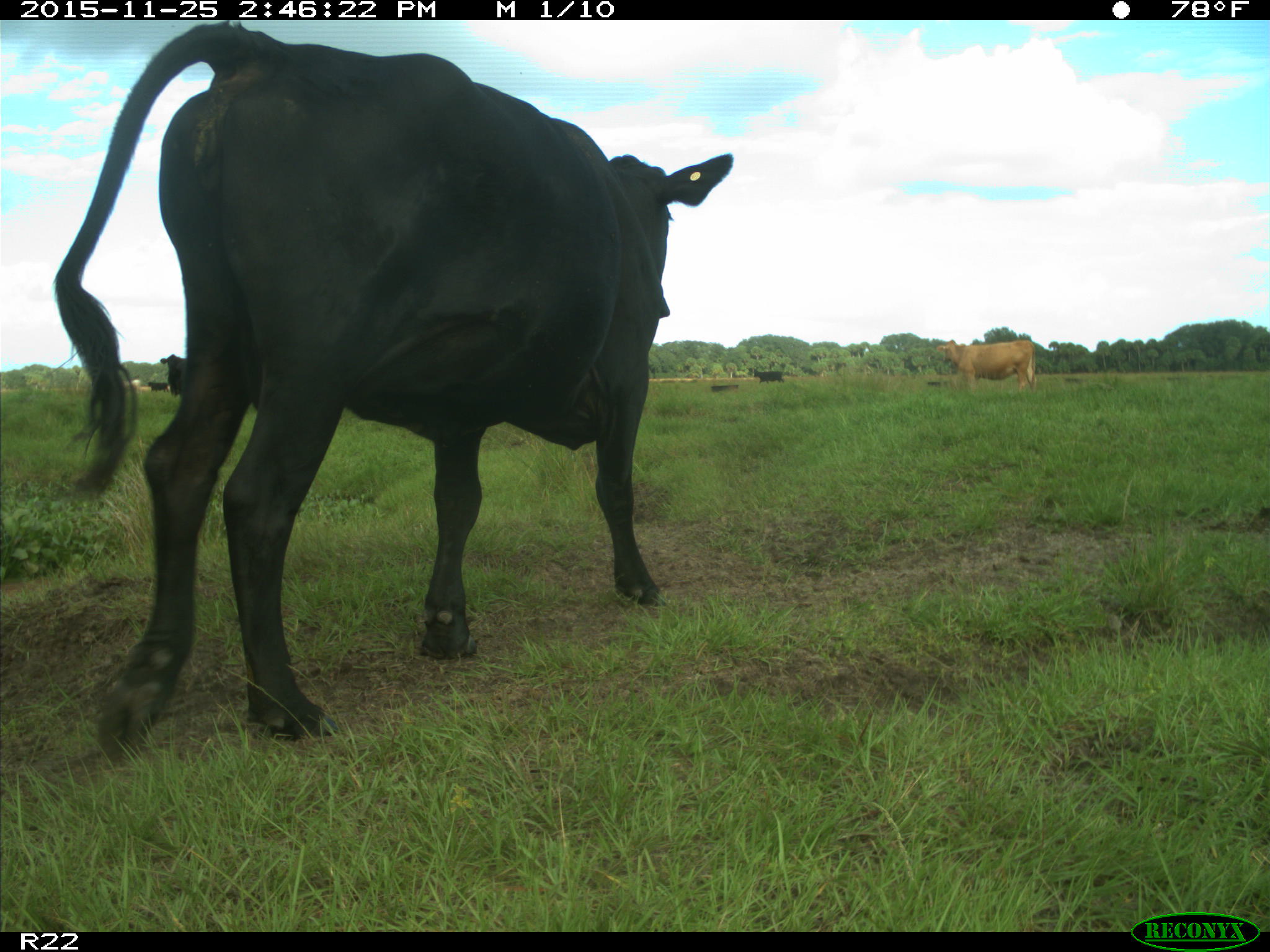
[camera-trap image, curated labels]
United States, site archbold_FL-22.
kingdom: Animalia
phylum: Chordata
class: Mammalia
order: Artiodactyla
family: Bovidae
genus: Bos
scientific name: Bos taurus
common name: domestic cow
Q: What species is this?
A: Bos taurus (domestic cow).